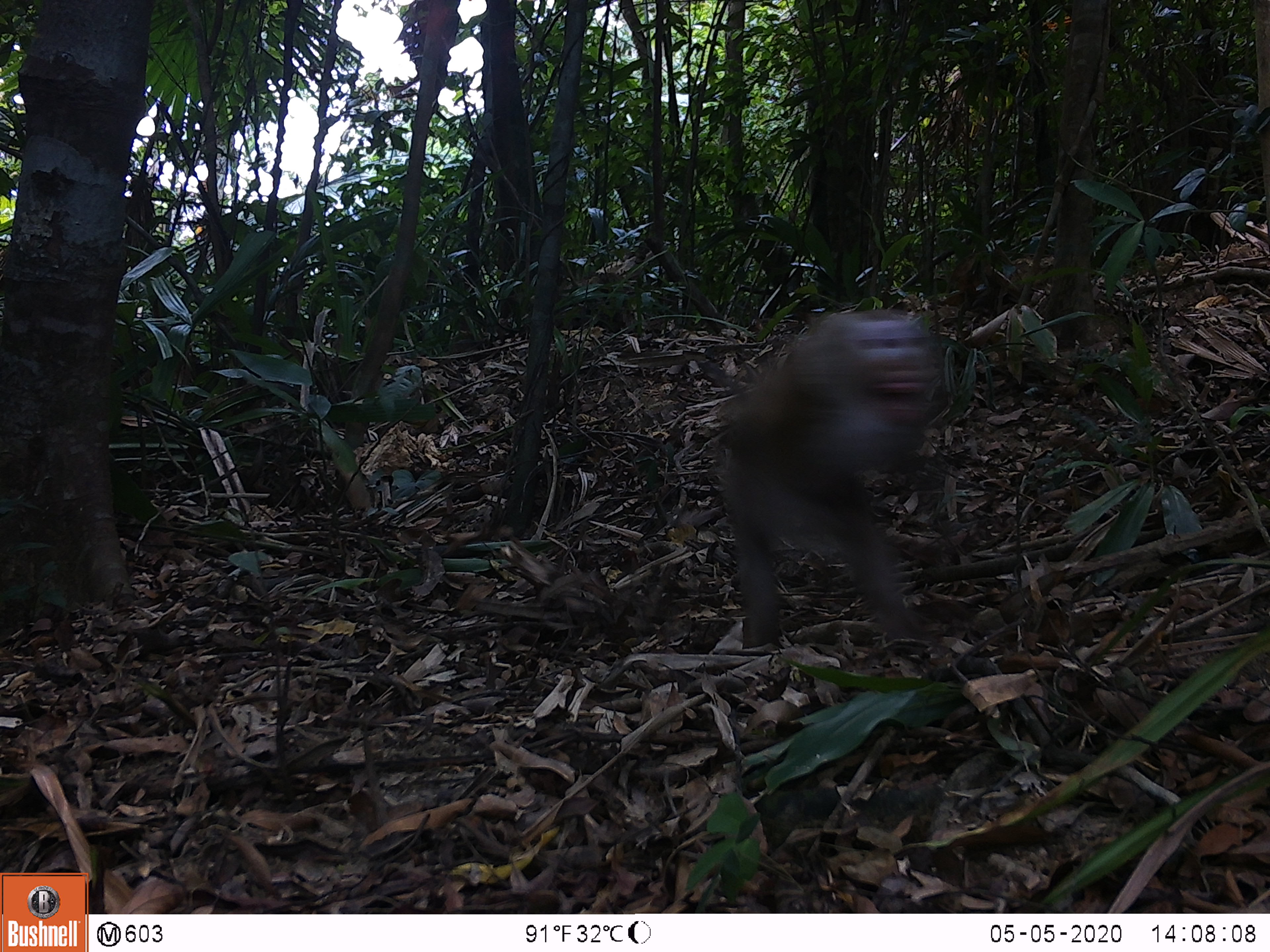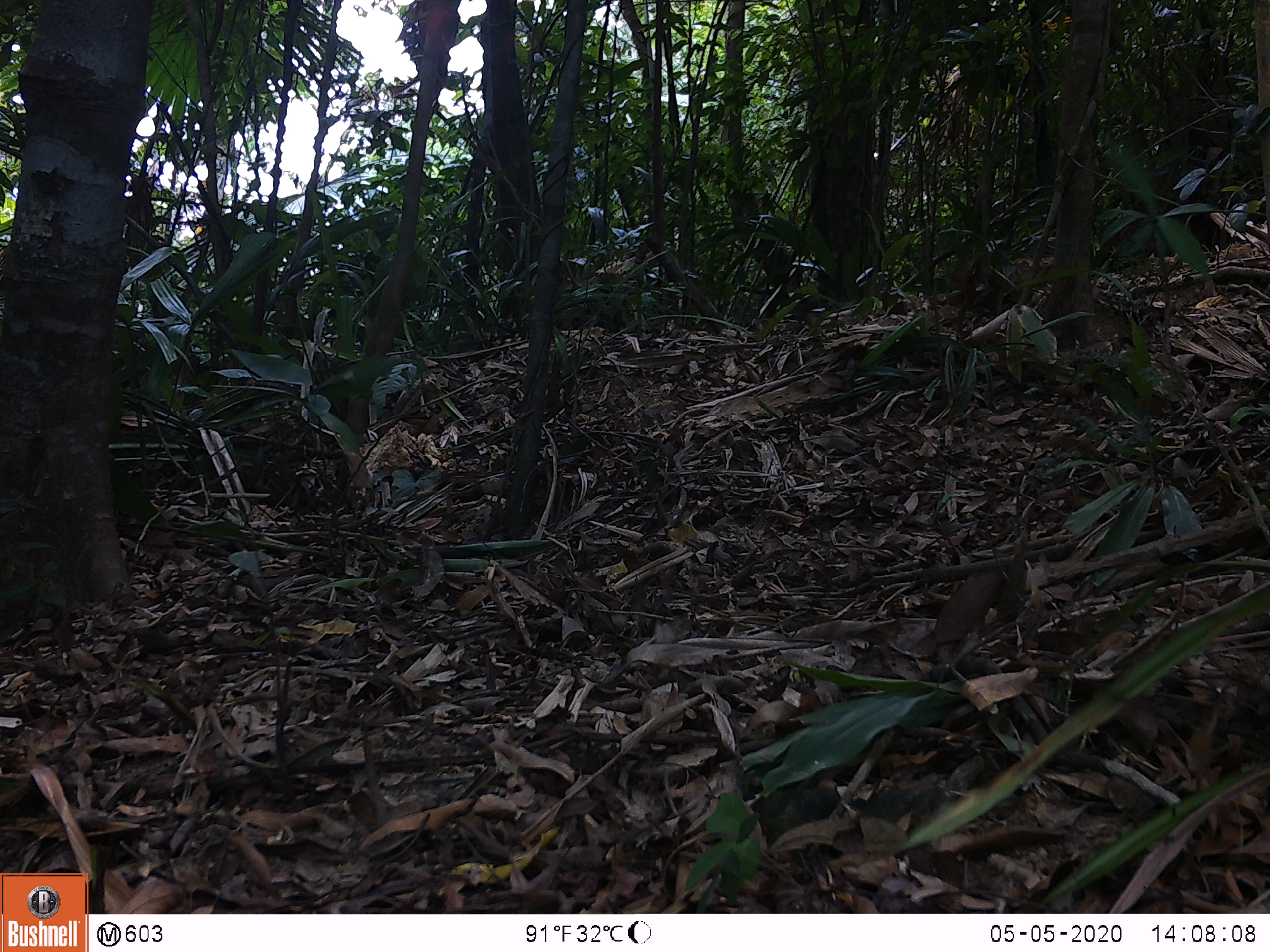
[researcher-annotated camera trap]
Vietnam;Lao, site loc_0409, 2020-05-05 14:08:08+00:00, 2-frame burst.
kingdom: Animalia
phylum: Chordata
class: Mammalia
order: Primates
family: Cercopithecidae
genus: Macaca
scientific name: Macaca nemestrina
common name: pig-tailed macaque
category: pig tailed macaque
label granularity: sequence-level